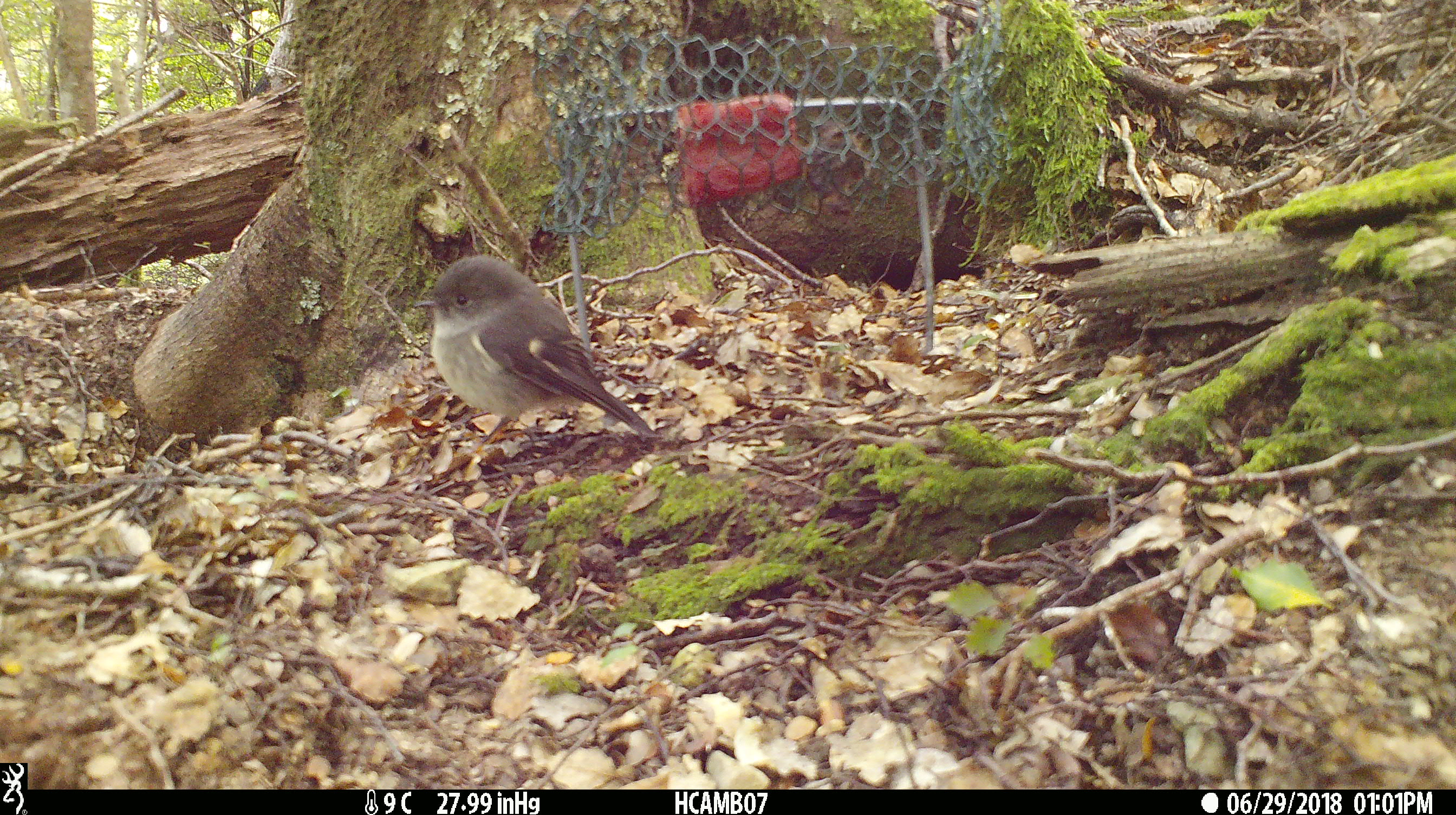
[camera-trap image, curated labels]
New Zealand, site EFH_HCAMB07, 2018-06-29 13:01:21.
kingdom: Animalia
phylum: Chordata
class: Aves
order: Passeriformes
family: Petroicidae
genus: Petroica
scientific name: Petroica macrocephala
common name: tomtit